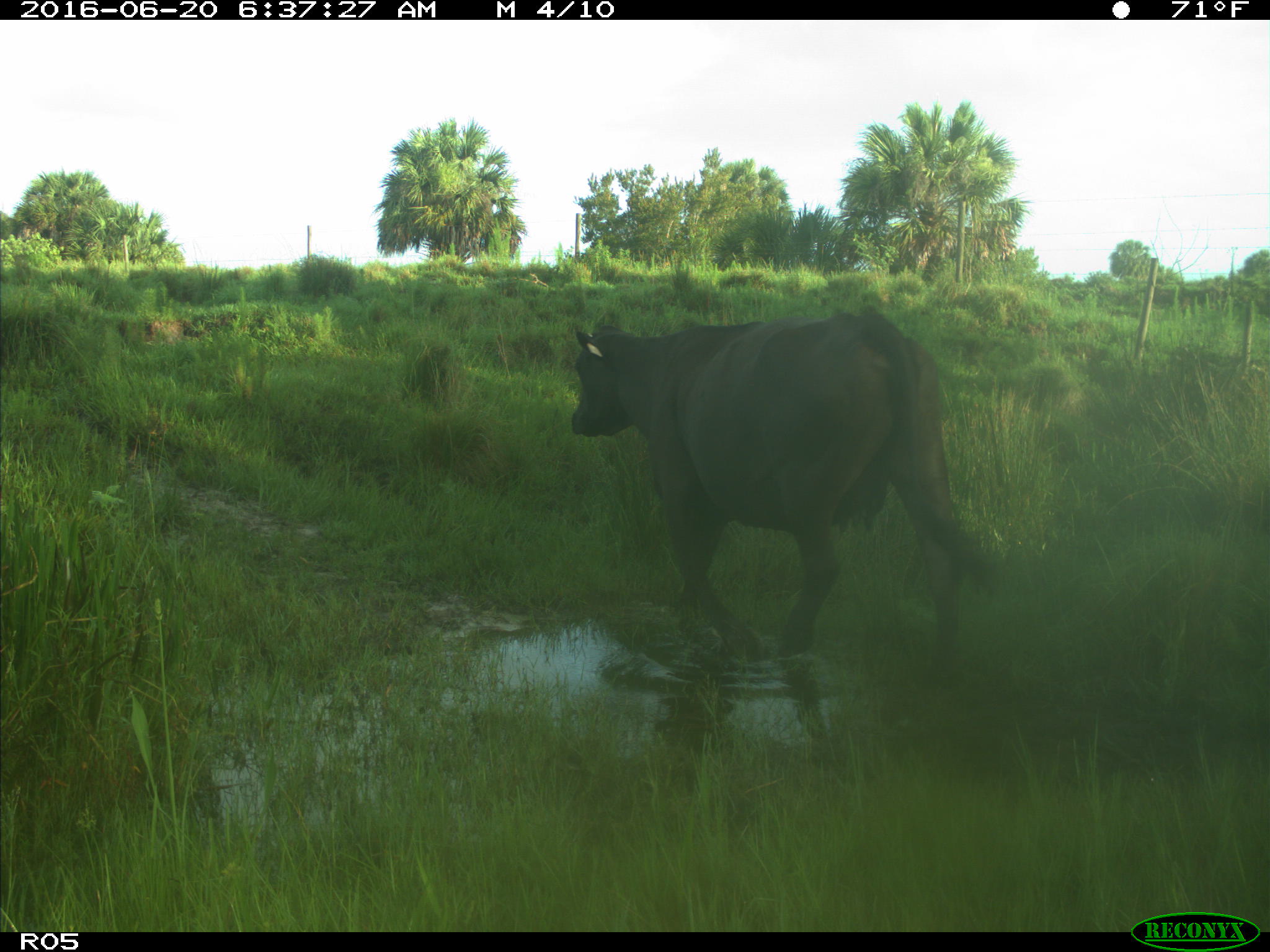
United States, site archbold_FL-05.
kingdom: Animalia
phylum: Chordata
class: Mammalia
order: Artiodactyla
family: Bovidae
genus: Bos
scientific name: Bos taurus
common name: domestic cow